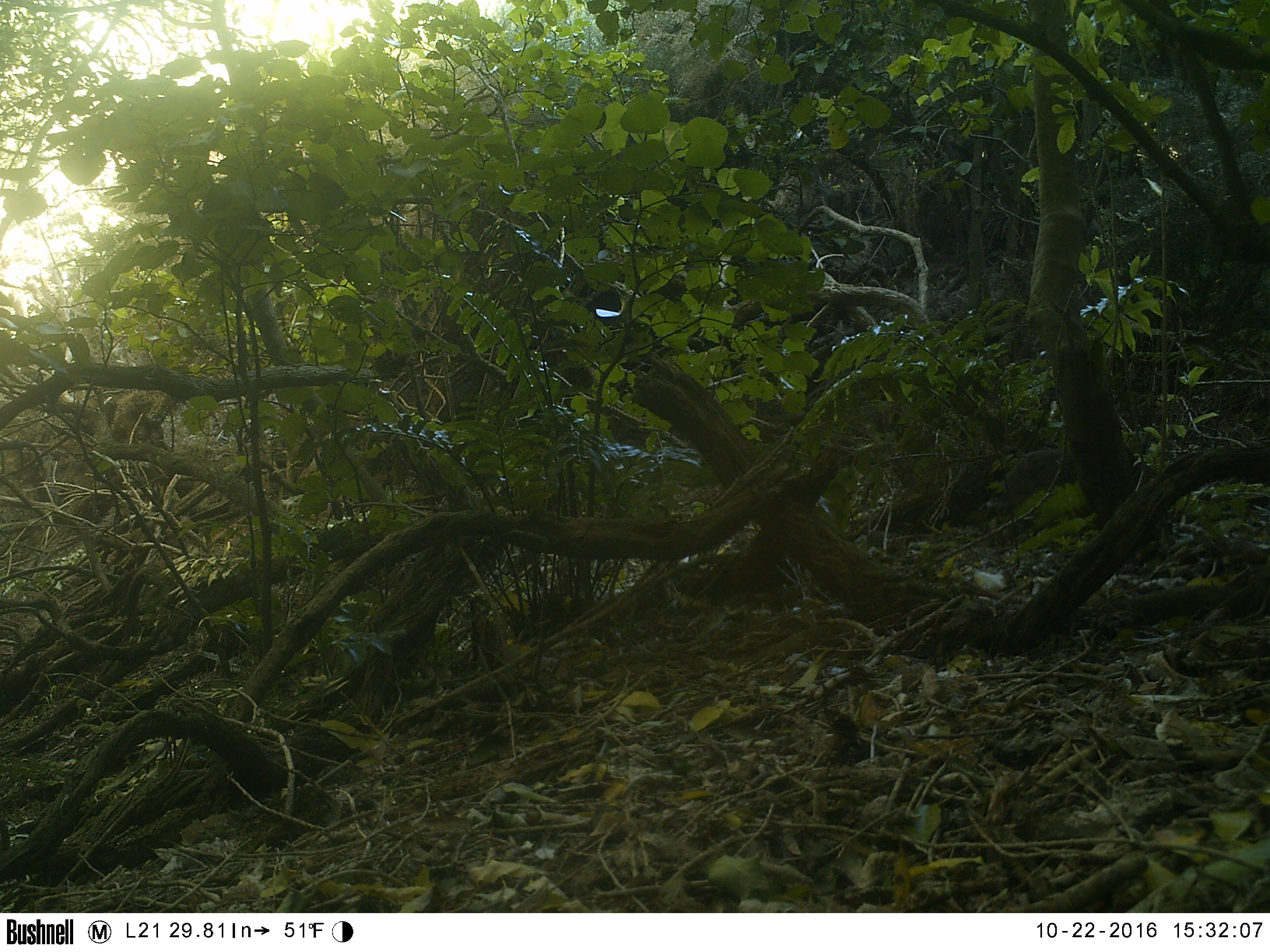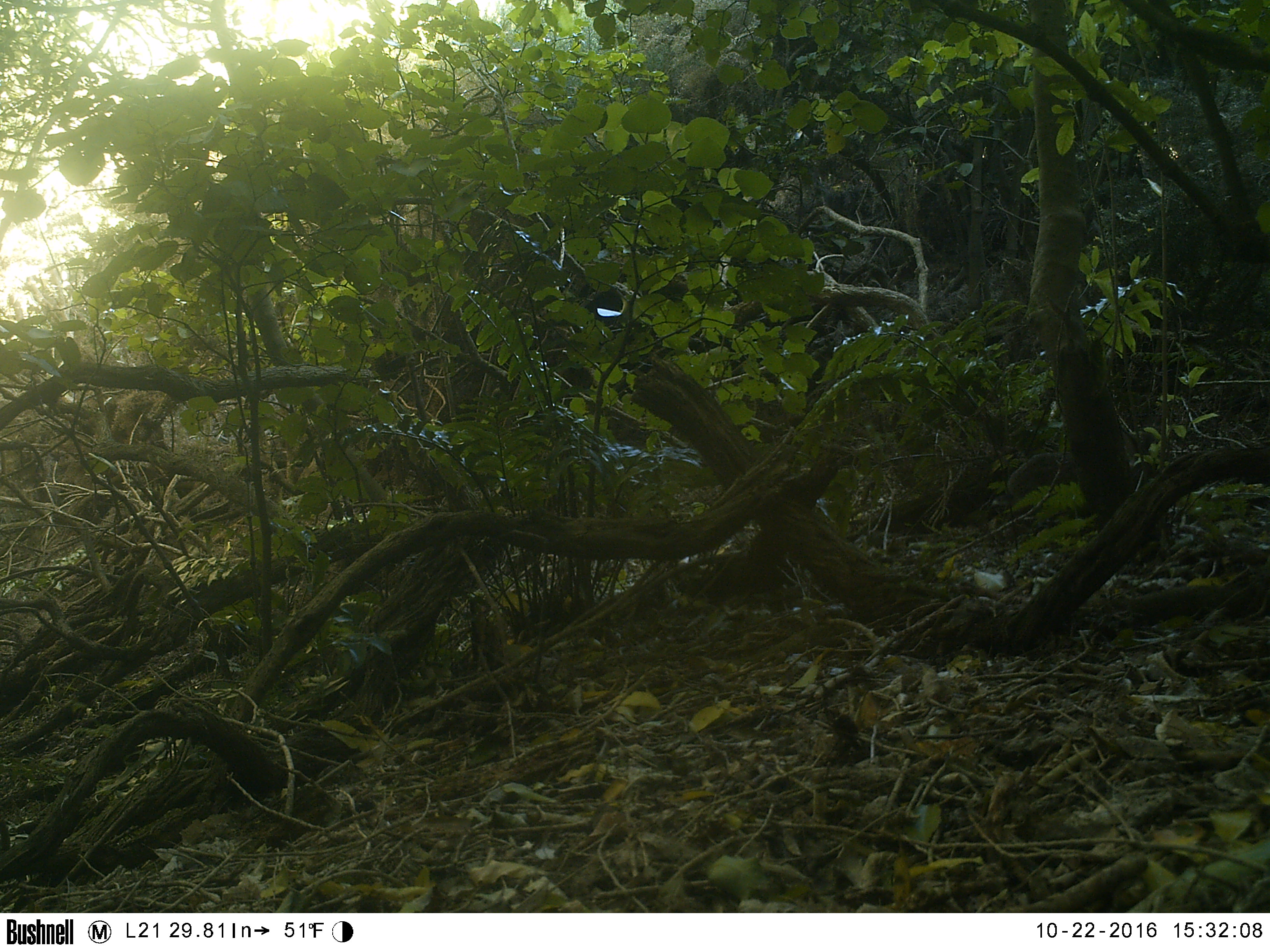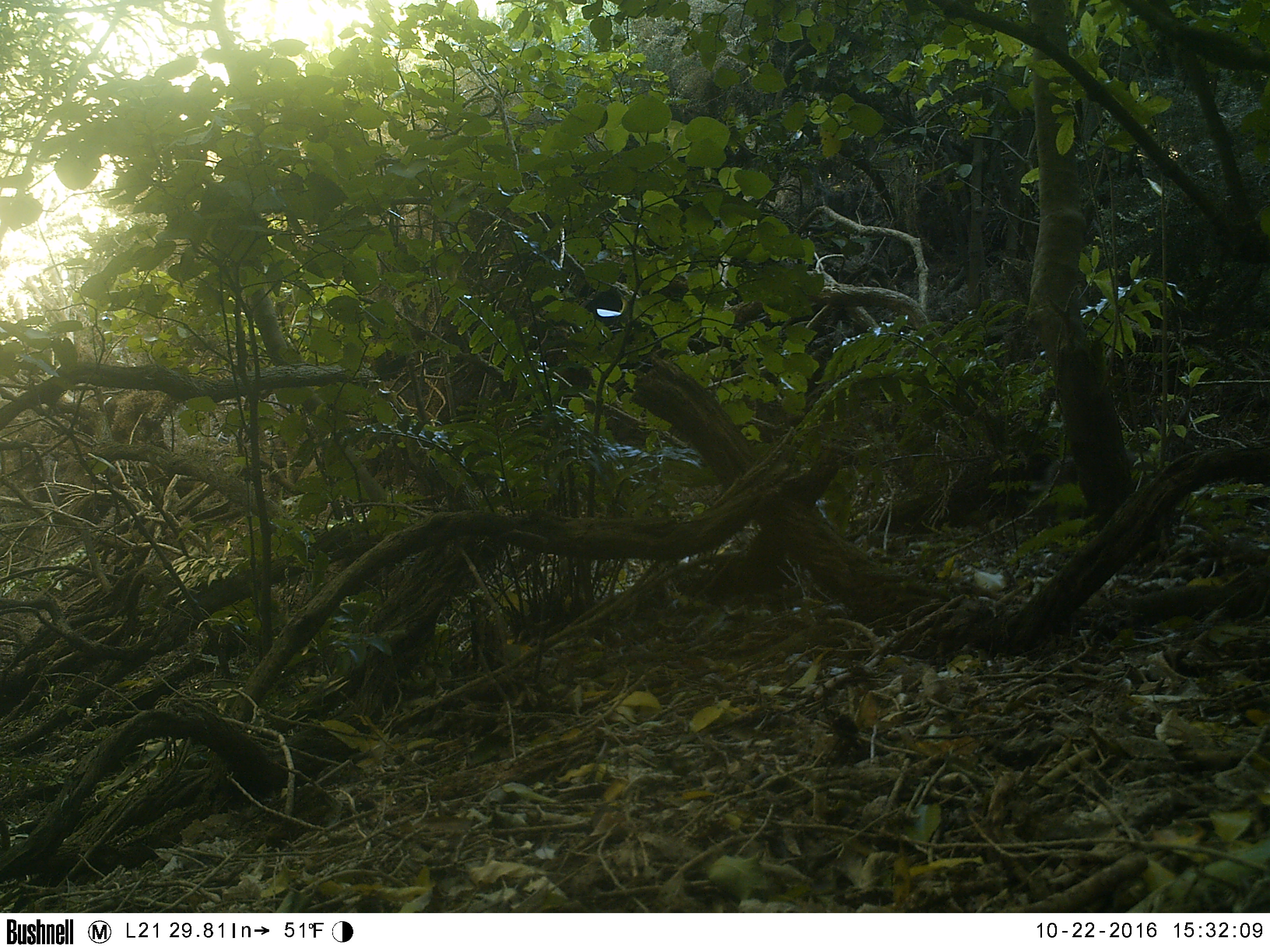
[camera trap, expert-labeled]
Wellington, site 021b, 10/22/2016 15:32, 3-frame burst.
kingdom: Animalia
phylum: Chordata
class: Mammalia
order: Lagomorpha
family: Leporidae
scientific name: Leporidae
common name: rabbit